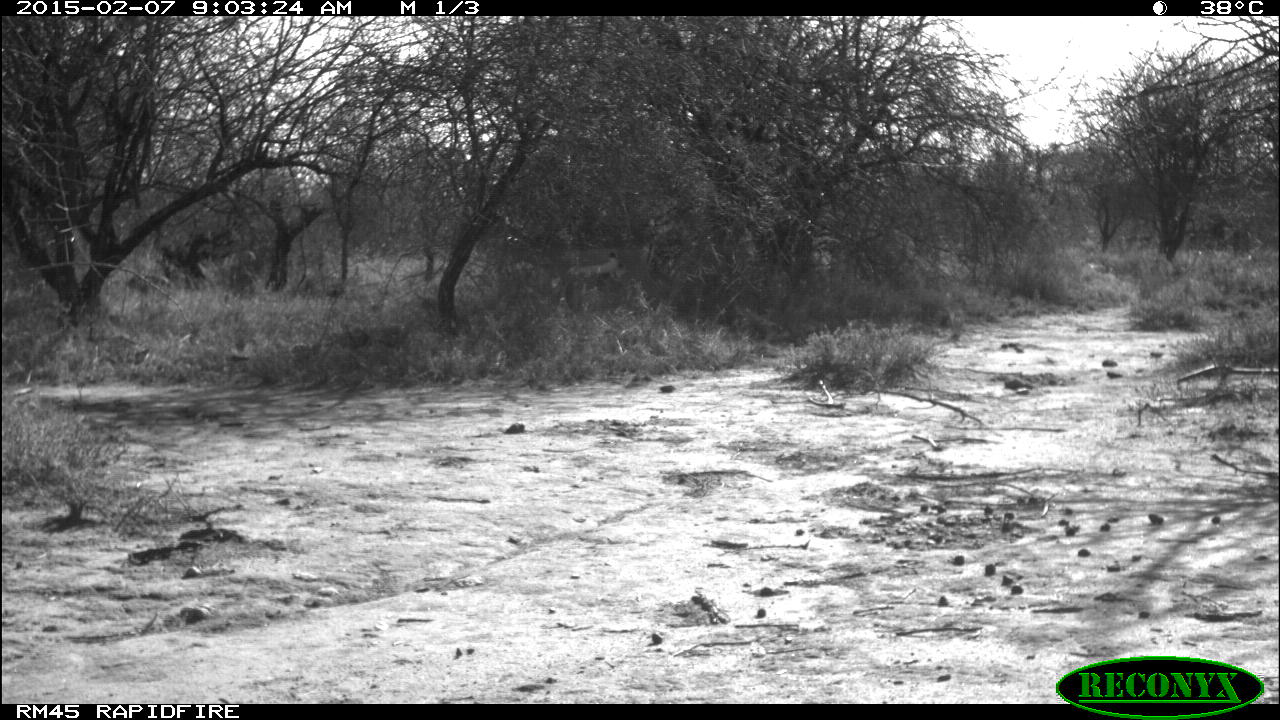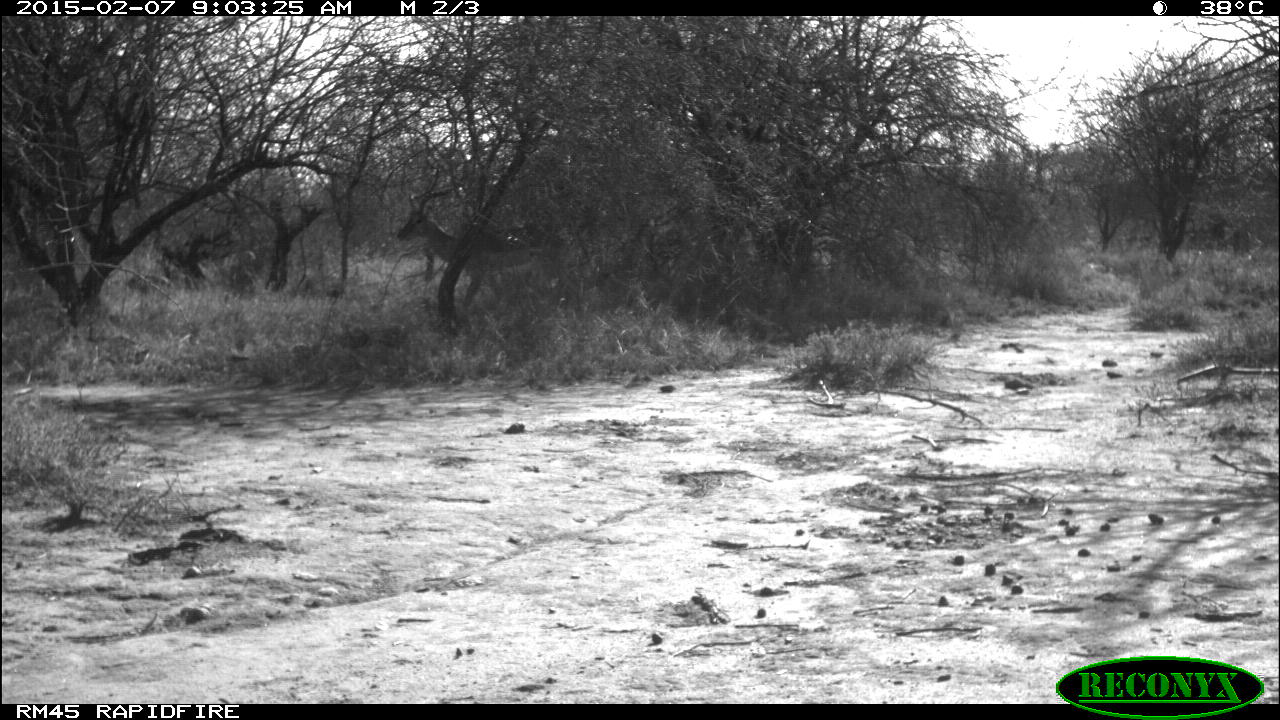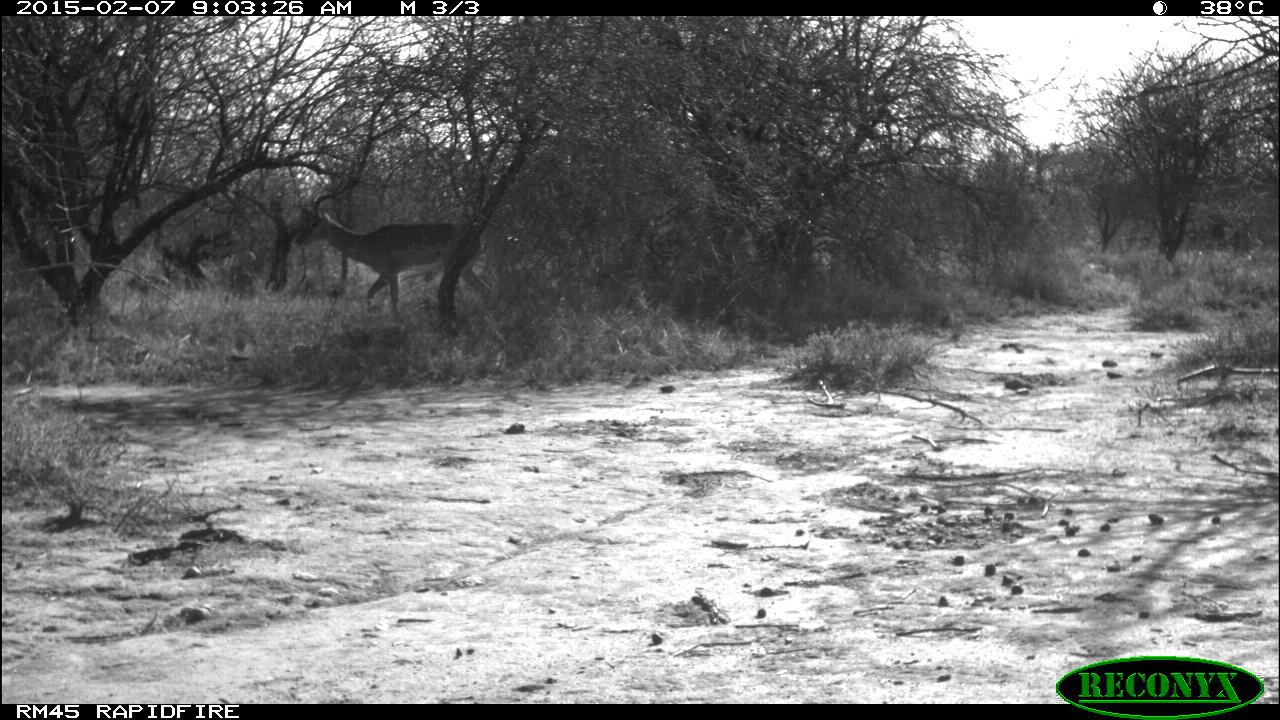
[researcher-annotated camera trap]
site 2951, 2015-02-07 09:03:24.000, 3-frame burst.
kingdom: Animalia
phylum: Chordata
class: Mammalia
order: Artiodactyla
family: Bovidae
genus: Aepyceros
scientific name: Aepyceros melampus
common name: impala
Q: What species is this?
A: Aepyceros melampus (impala).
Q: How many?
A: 1.